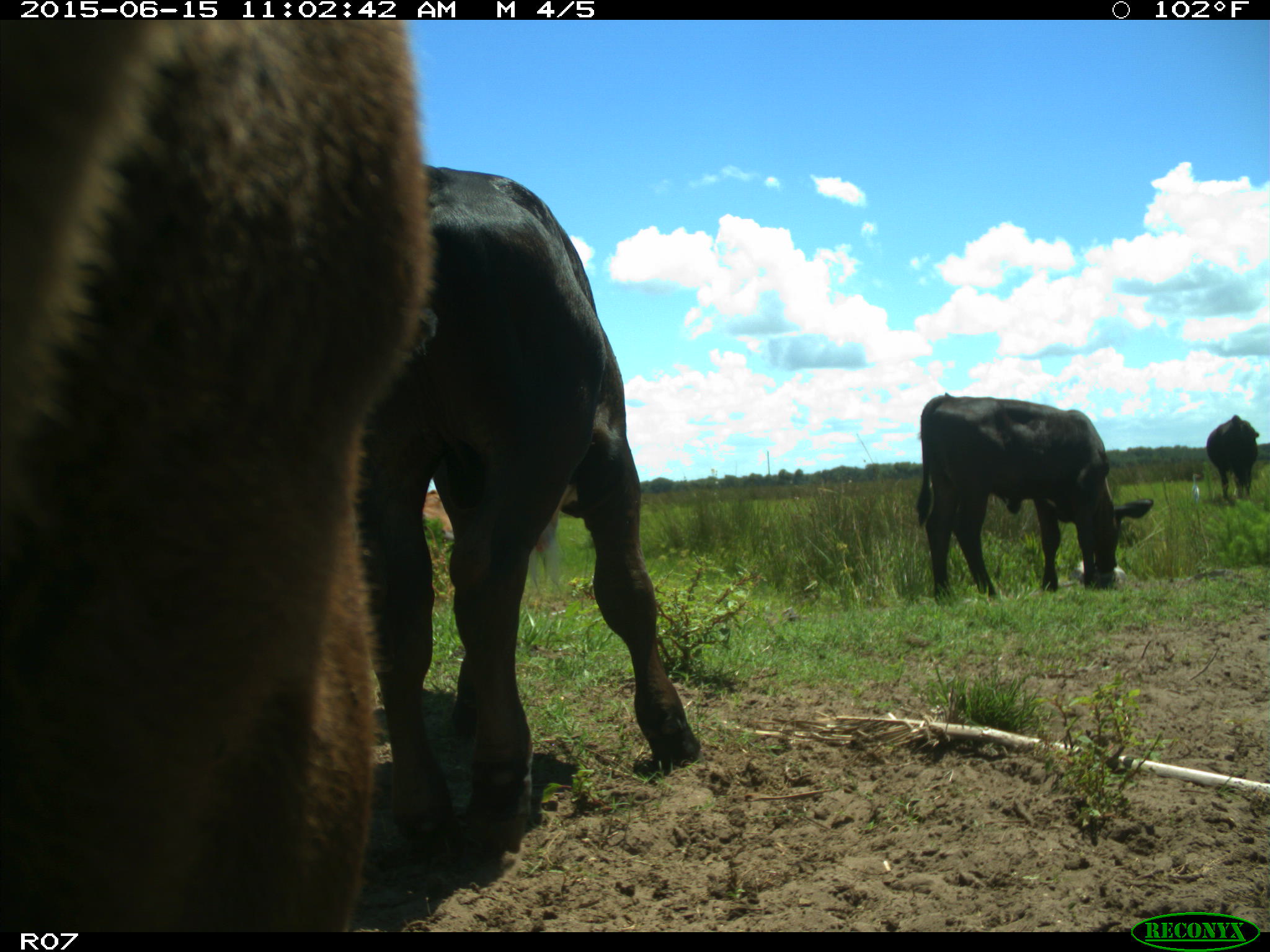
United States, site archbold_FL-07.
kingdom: Animalia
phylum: Chordata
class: Mammalia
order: Artiodactyla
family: Bovidae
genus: Bos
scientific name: Bos taurus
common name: domestic cow